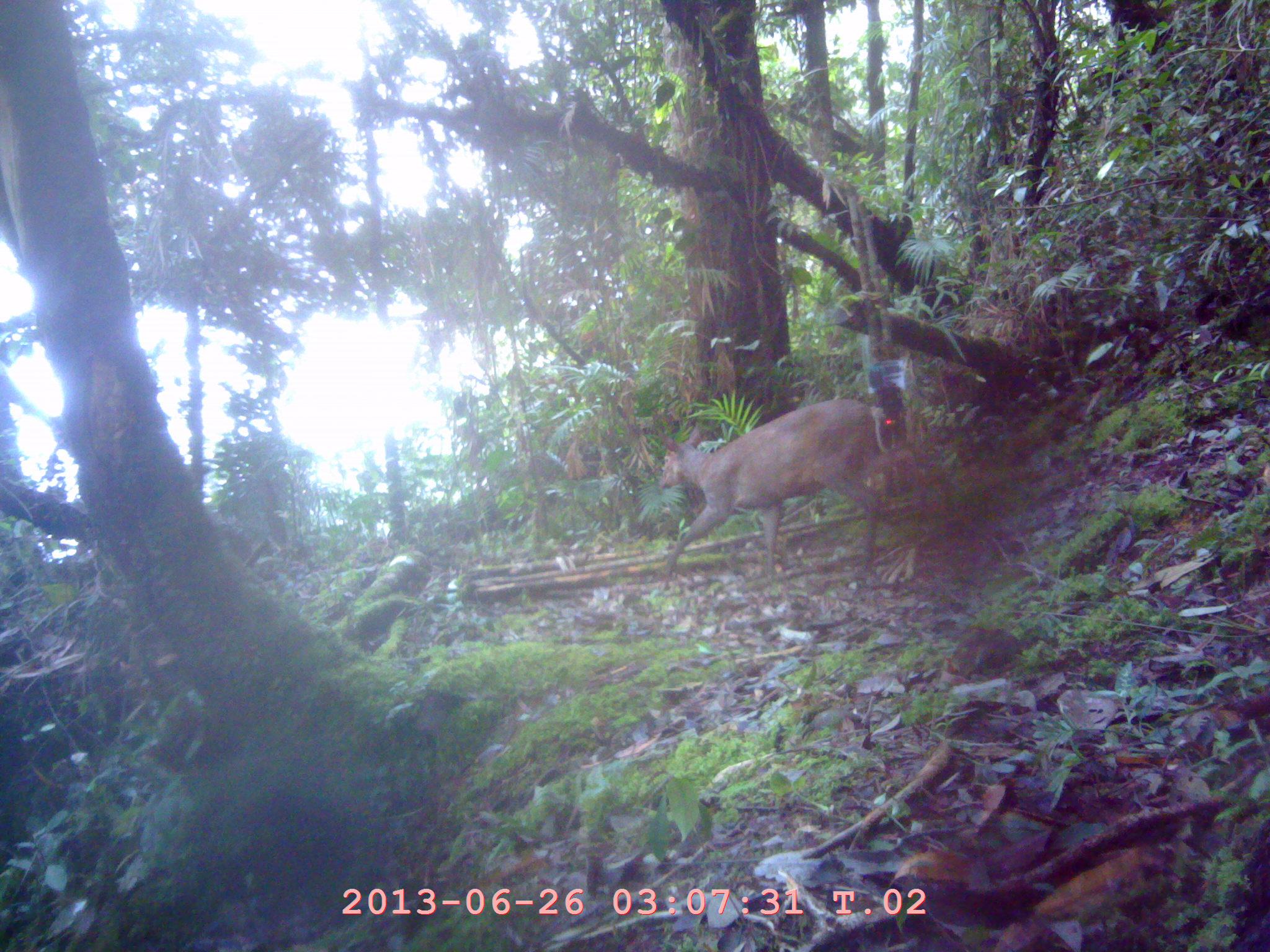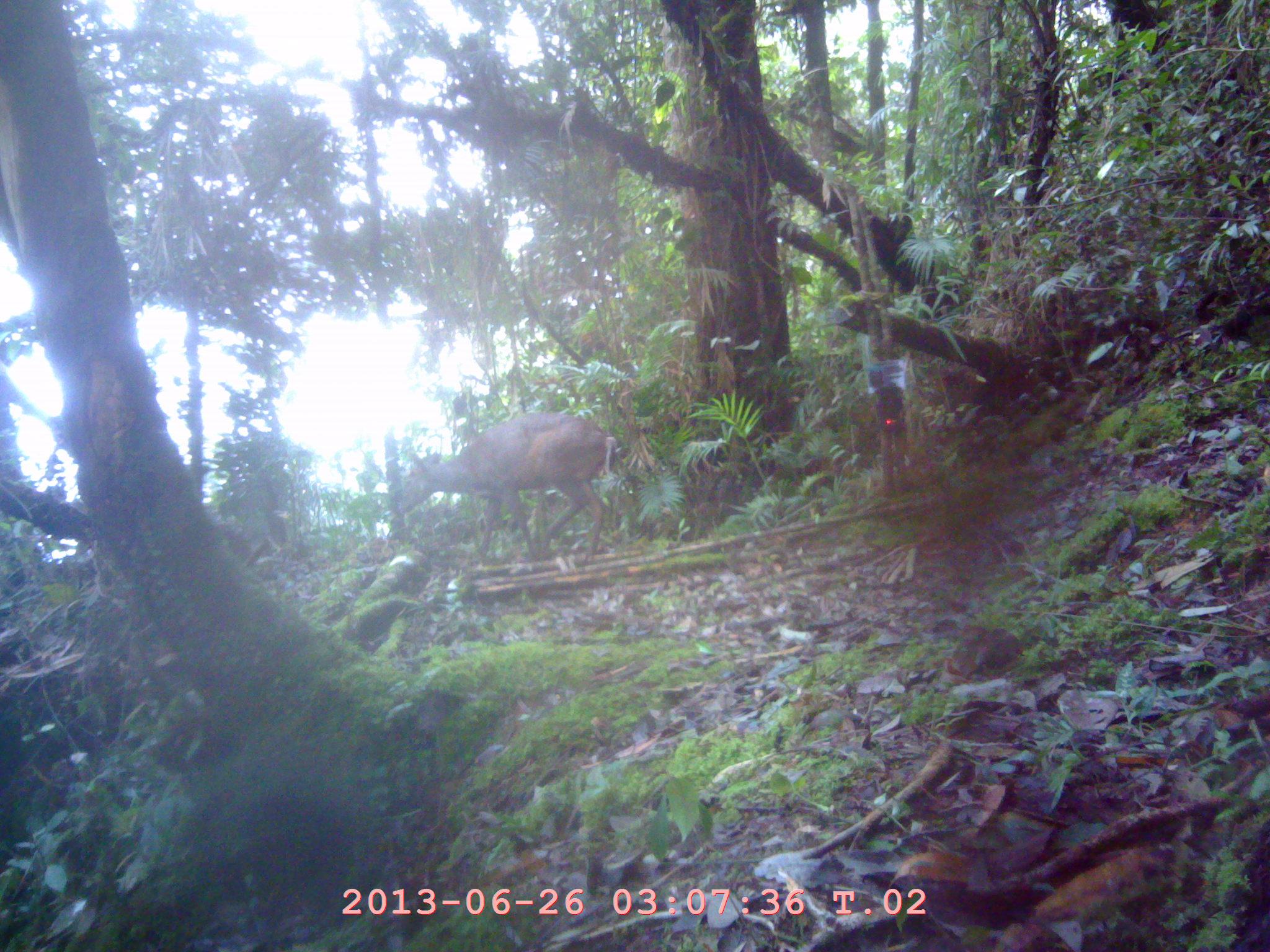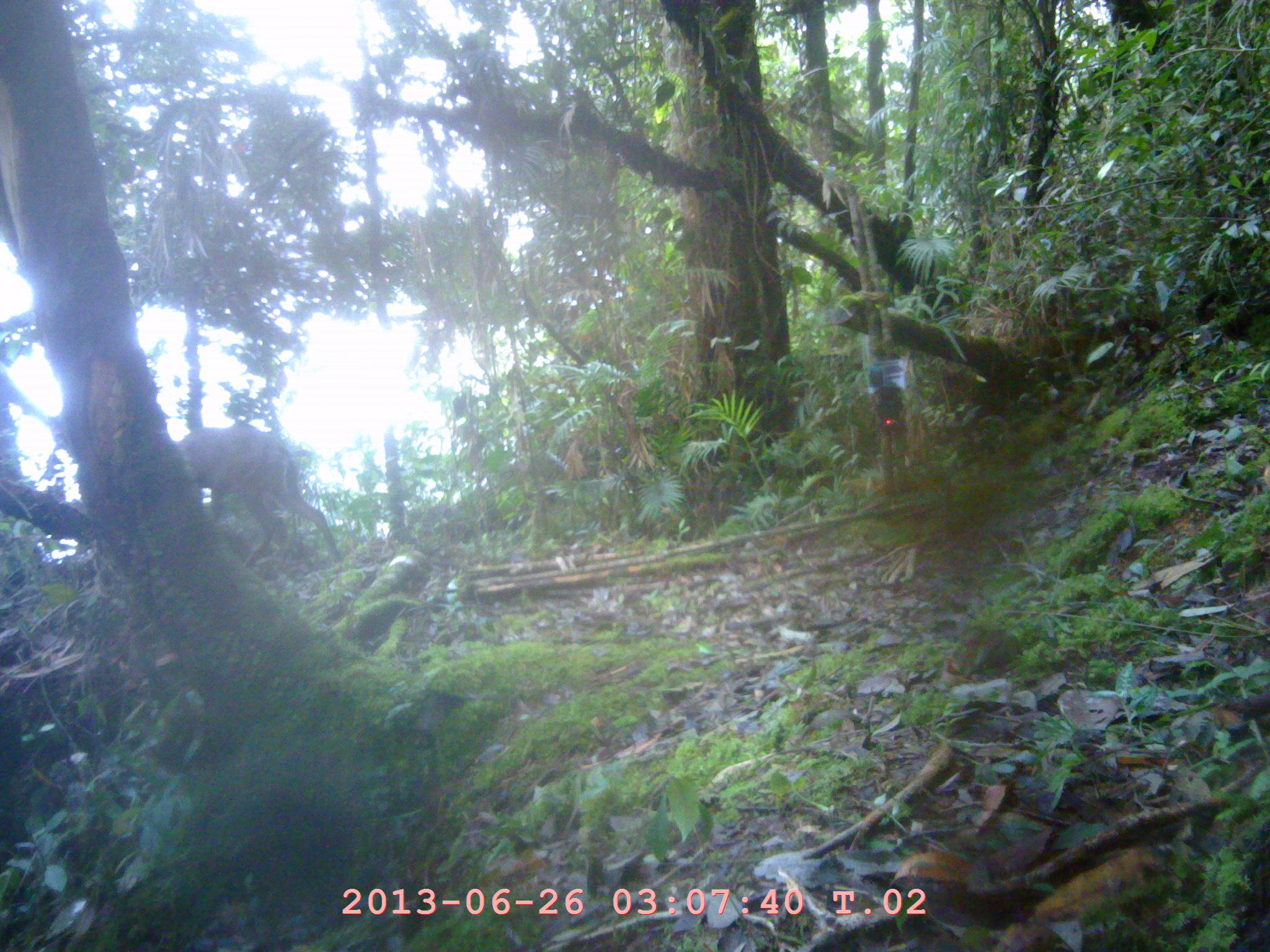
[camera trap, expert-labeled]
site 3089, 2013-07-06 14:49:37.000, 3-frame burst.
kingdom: Animalia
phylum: Chordata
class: Mammalia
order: Artiodactyla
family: Cervidae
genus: Muntiacus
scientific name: Muntiacus muntjak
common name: southern red muntjac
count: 1